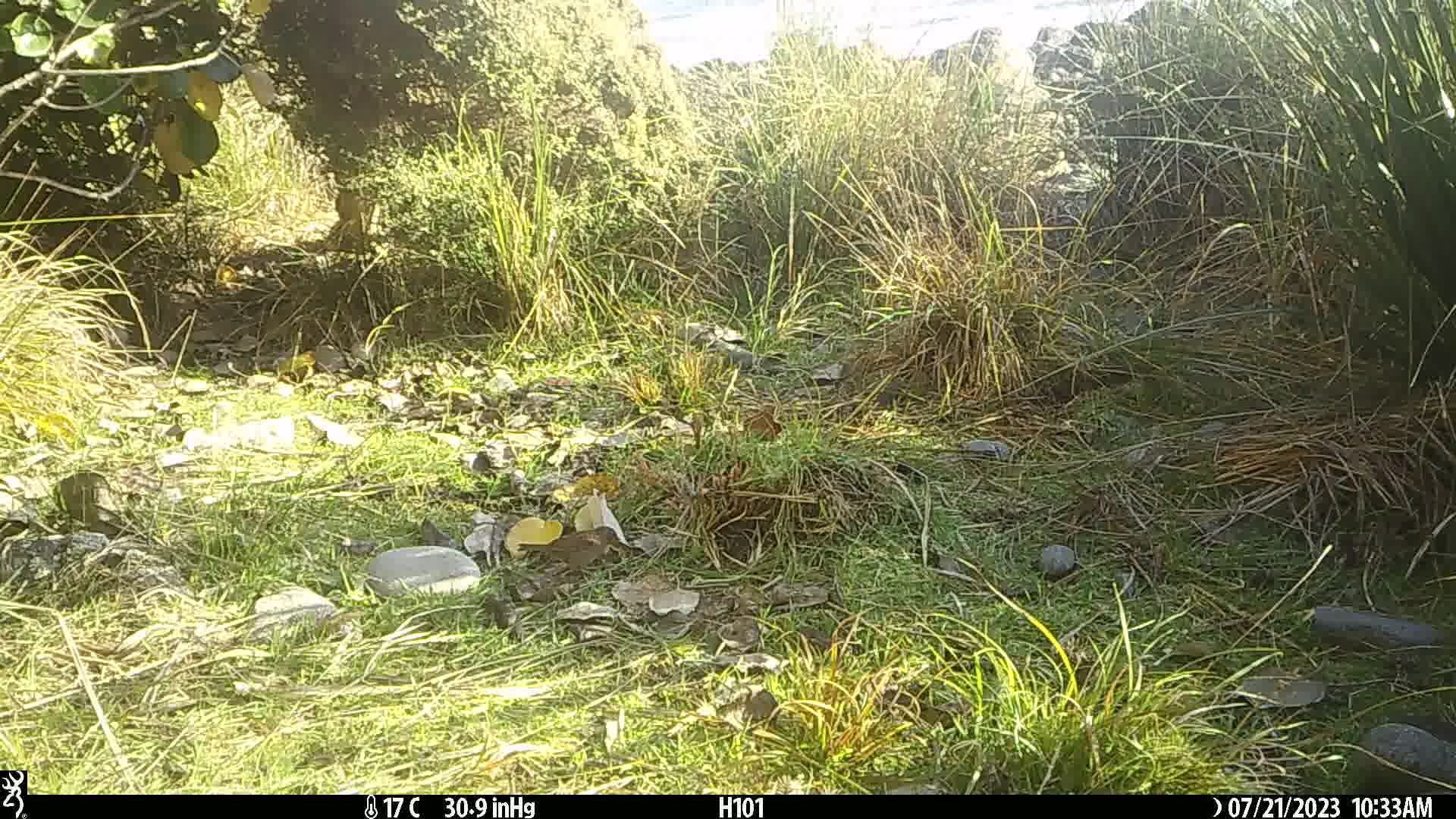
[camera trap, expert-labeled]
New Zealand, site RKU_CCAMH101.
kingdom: Animalia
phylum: Chordata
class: Aves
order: Passeriformes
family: Prunellidae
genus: Prunella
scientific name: Prunella modularis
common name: dunnock